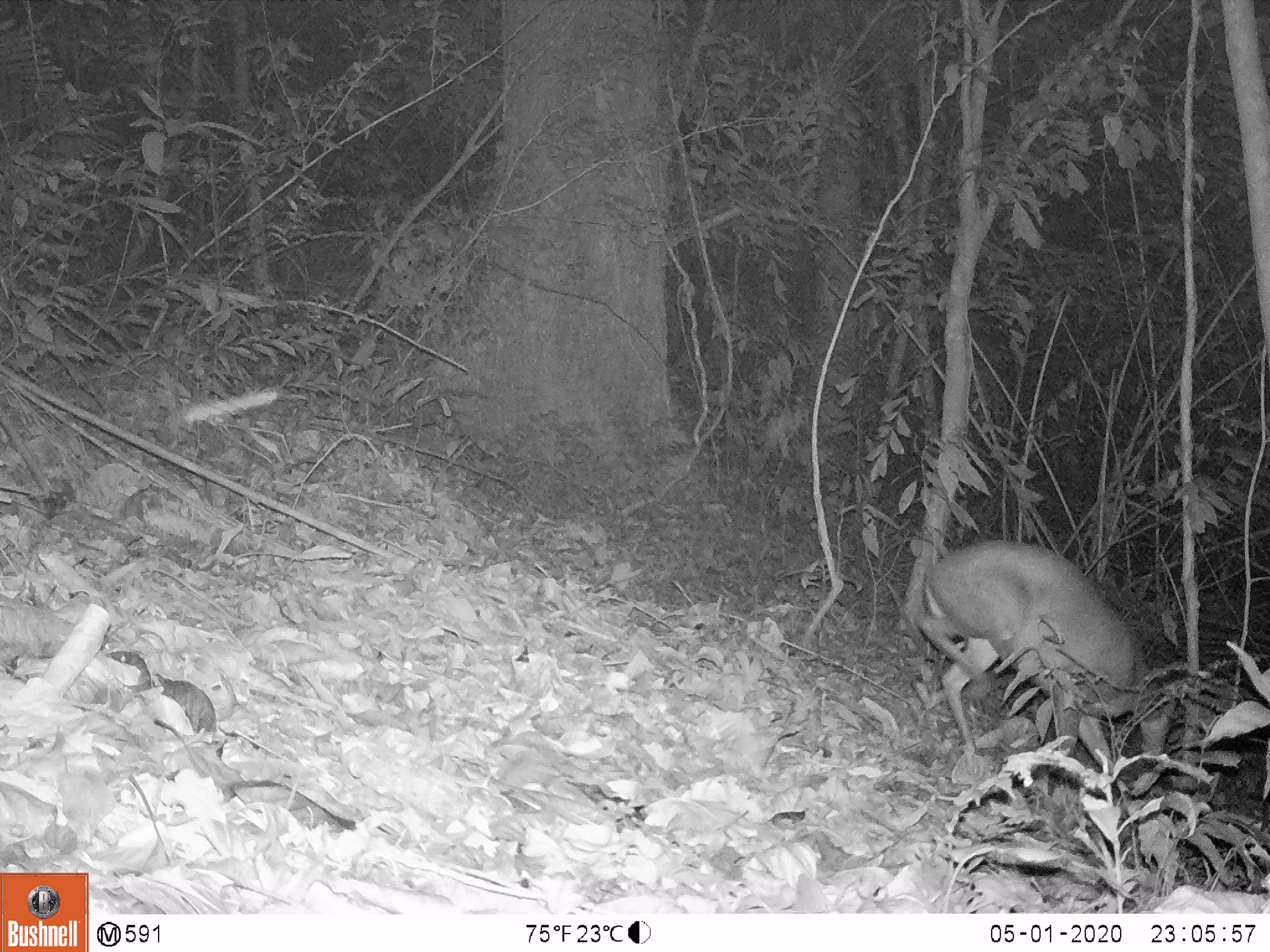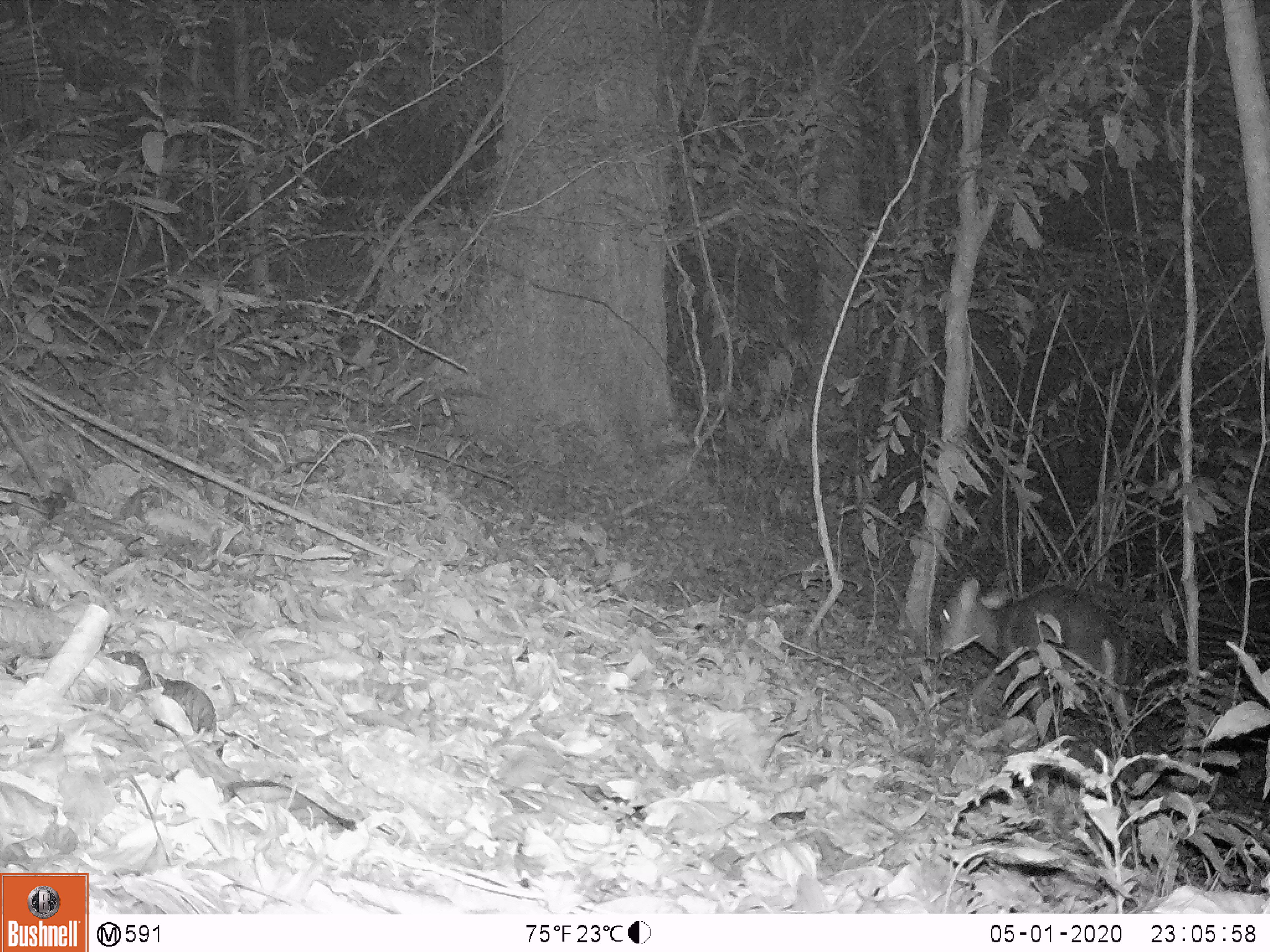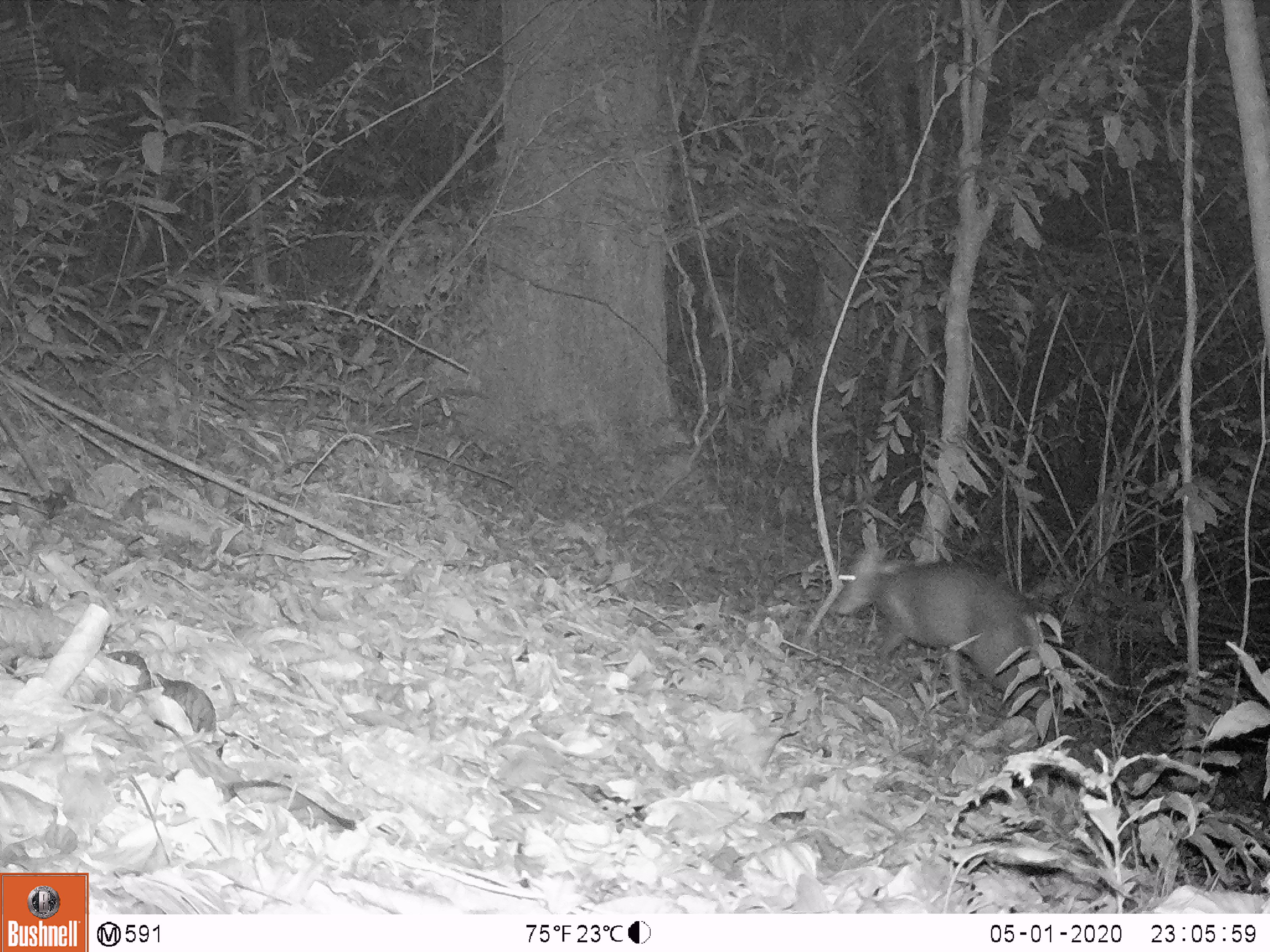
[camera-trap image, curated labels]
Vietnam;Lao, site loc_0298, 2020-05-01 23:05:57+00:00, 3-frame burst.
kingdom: Animalia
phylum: Chordata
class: Mammalia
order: Artiodactyla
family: Cervidae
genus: Muntiacus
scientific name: Muntiacus rooseveltorum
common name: roosevelt's muntjac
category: roosevelts muntjac group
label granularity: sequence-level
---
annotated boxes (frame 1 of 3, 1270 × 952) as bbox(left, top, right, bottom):
roosevelts muntjac group: bbox(915, 535, 1180, 775)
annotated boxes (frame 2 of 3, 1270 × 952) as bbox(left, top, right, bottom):
roosevelts muntjac group: bbox(938, 575, 1130, 743)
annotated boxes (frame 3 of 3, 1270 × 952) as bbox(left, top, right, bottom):
roosevelts muntjac group: bbox(831, 528, 1062, 744)